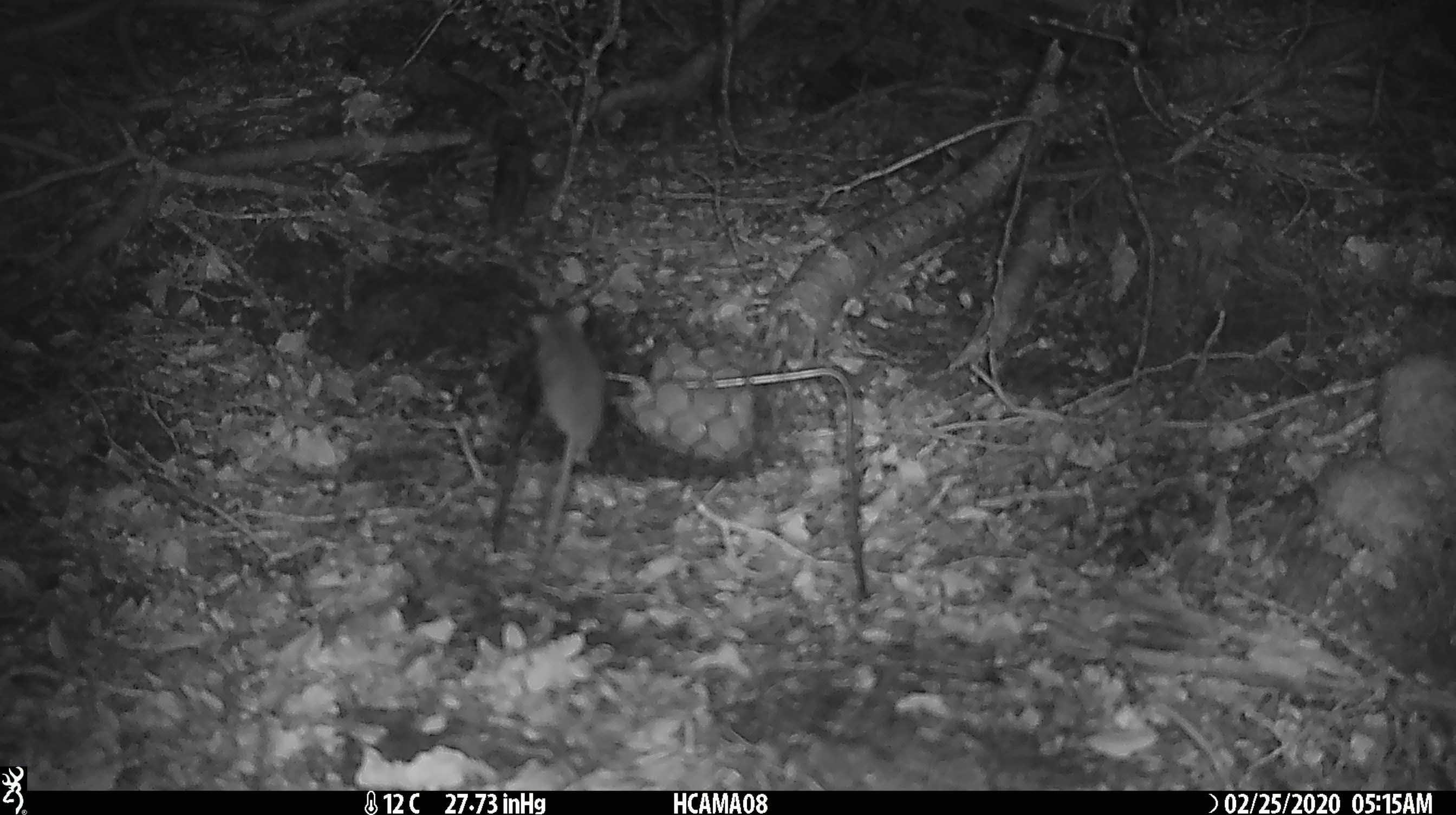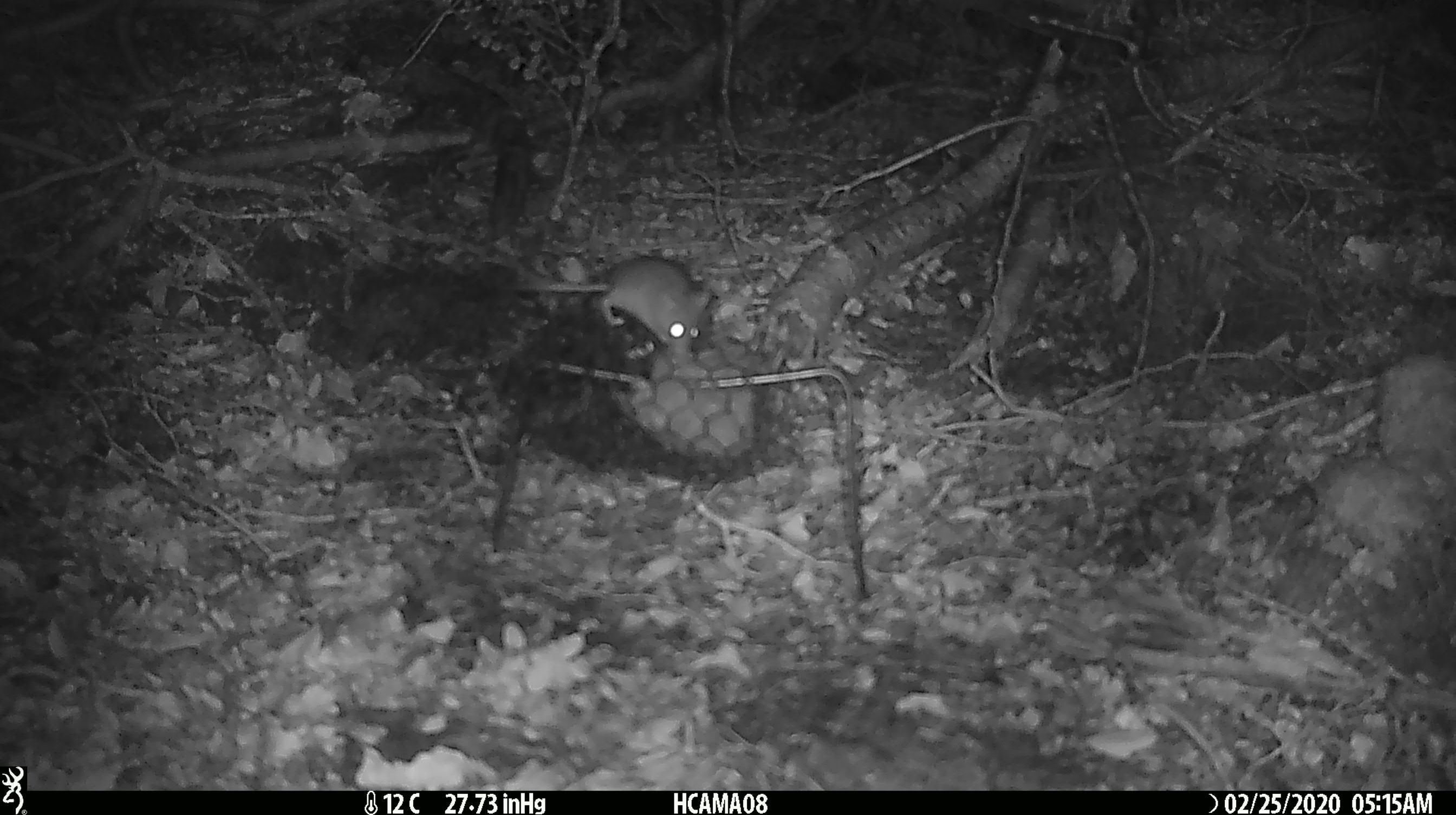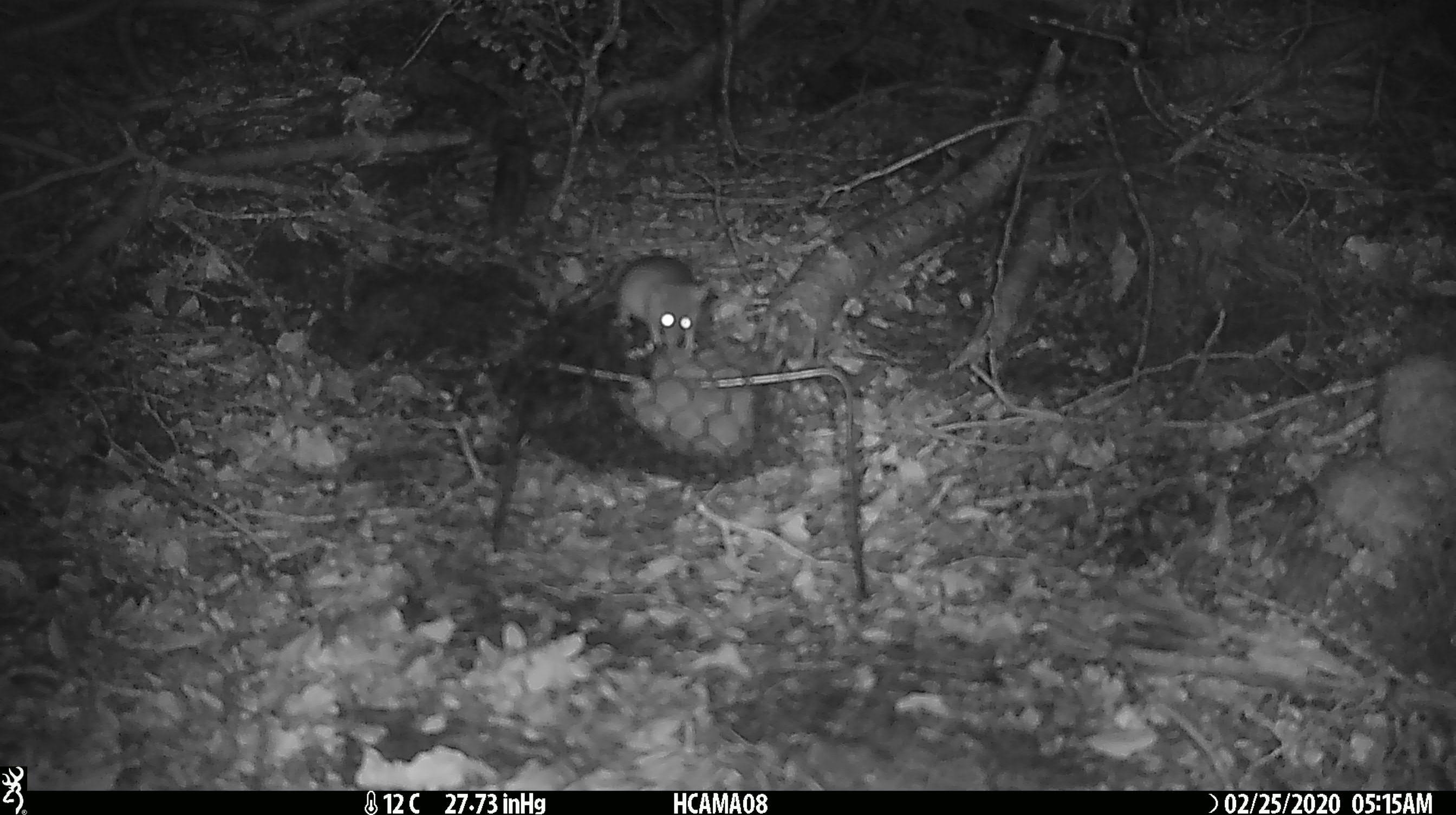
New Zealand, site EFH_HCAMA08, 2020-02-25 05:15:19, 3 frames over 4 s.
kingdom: Animalia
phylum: Chordata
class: Mammalia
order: Rodentia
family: Muridae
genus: Mus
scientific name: Mus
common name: mouse